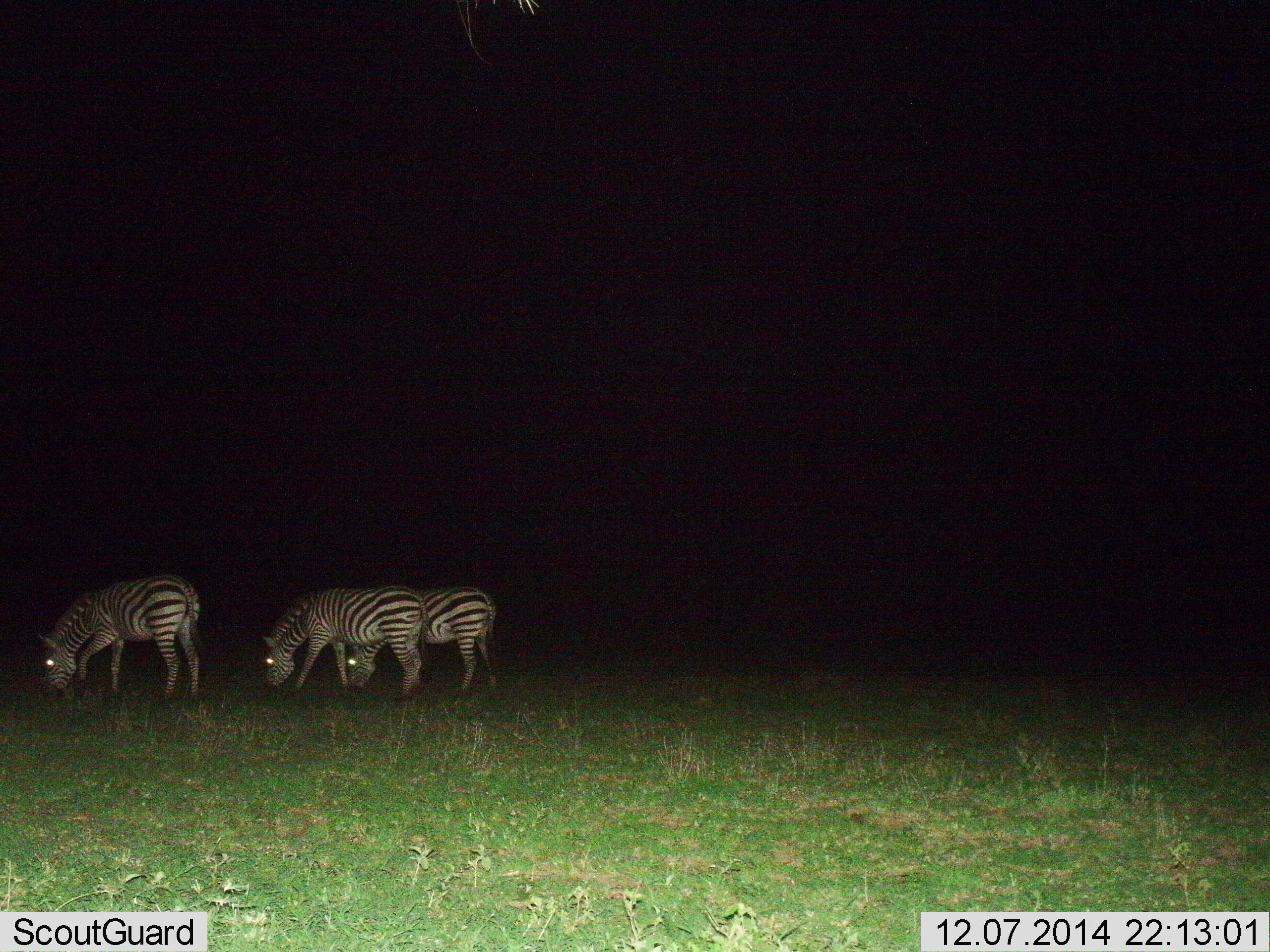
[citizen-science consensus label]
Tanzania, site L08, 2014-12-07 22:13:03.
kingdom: Animalia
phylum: Chordata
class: Mammalia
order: Perissodactyla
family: Equidae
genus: Equus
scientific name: Equus quagga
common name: plains zebra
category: zebra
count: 3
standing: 20%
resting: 0%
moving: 0%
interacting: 0%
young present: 0%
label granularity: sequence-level